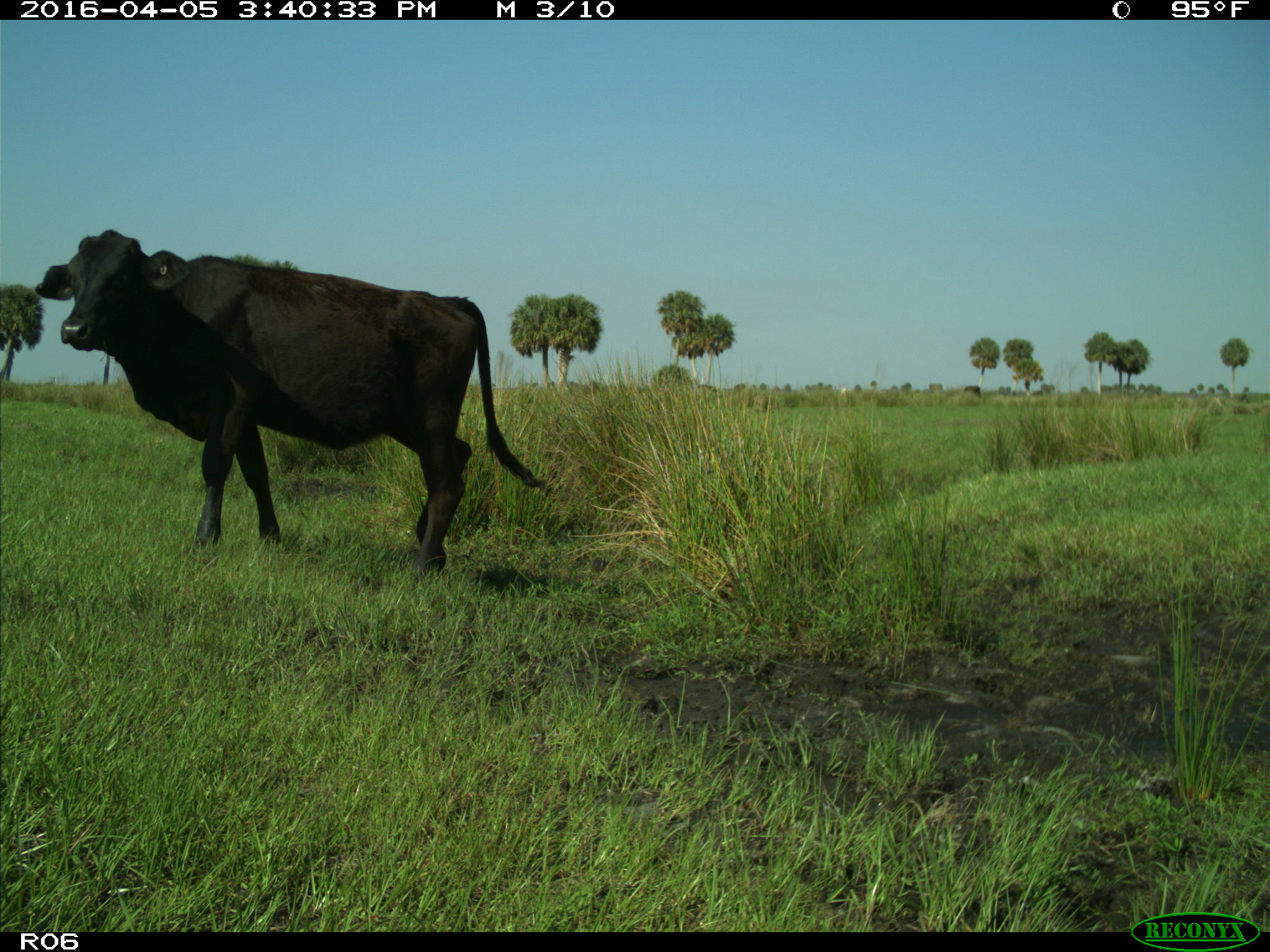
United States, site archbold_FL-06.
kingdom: Animalia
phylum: Chordata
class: Mammalia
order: Artiodactyla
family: Bovidae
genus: Bos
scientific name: Bos taurus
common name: domestic cow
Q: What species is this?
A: Bos taurus (domestic cow).